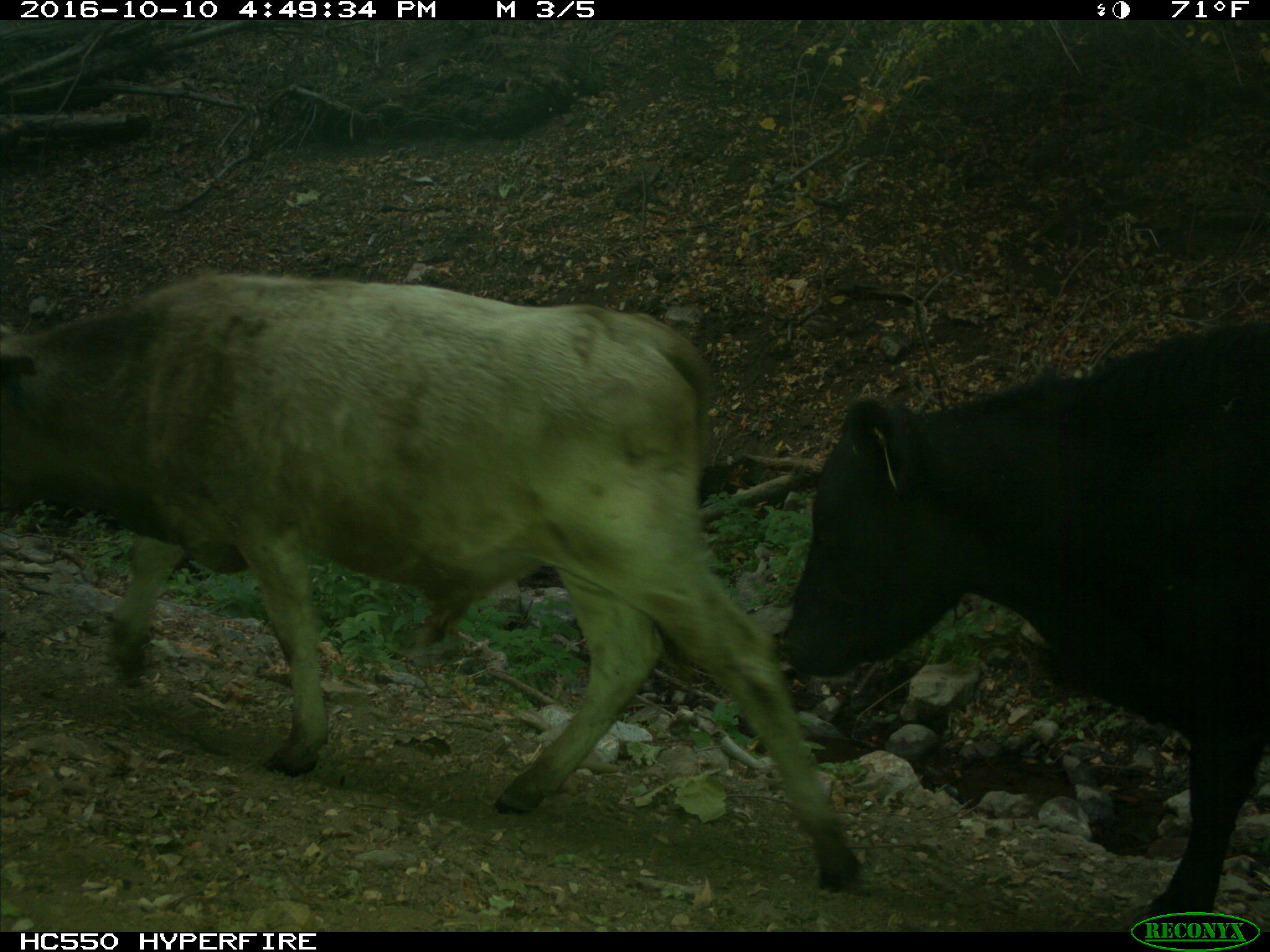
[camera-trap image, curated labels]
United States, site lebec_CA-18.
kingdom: Animalia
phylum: Chordata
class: Mammalia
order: Artiodactyla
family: Bovidae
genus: Bos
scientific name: Bos taurus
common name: domestic cow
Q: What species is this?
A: Bos taurus (domestic cow).